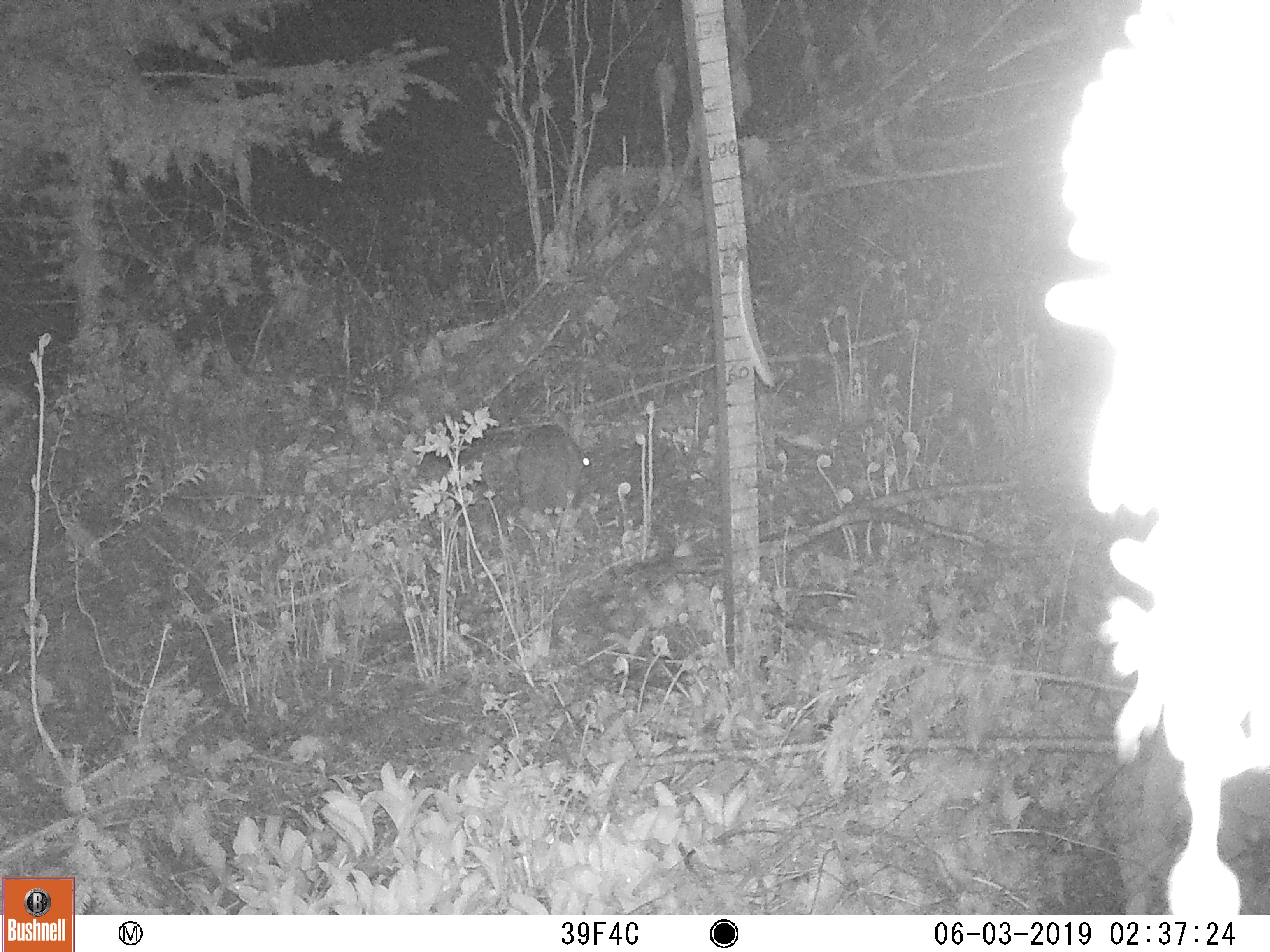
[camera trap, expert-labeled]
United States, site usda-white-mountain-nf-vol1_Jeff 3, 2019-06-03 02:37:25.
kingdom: Animalia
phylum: Chordata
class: Mammalia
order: Lagomorpha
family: Leporidae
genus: Sylvilagus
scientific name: Sylvilagus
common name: cottontail rabbit